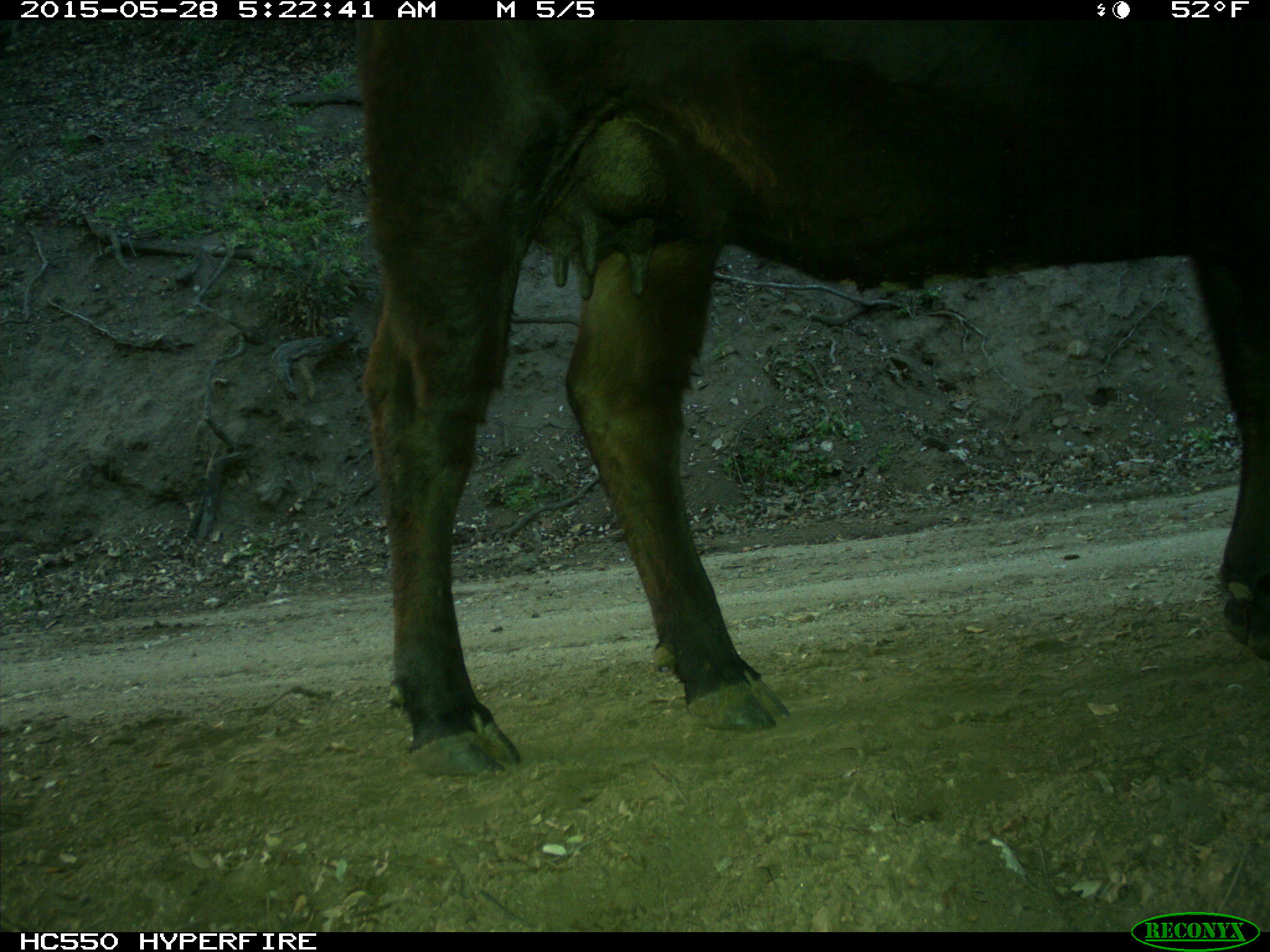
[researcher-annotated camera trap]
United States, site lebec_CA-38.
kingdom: Animalia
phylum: Chordata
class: Mammalia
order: Artiodactyla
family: Bovidae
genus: Bos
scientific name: Bos taurus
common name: domestic cow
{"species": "Bos taurus (domestic cow)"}